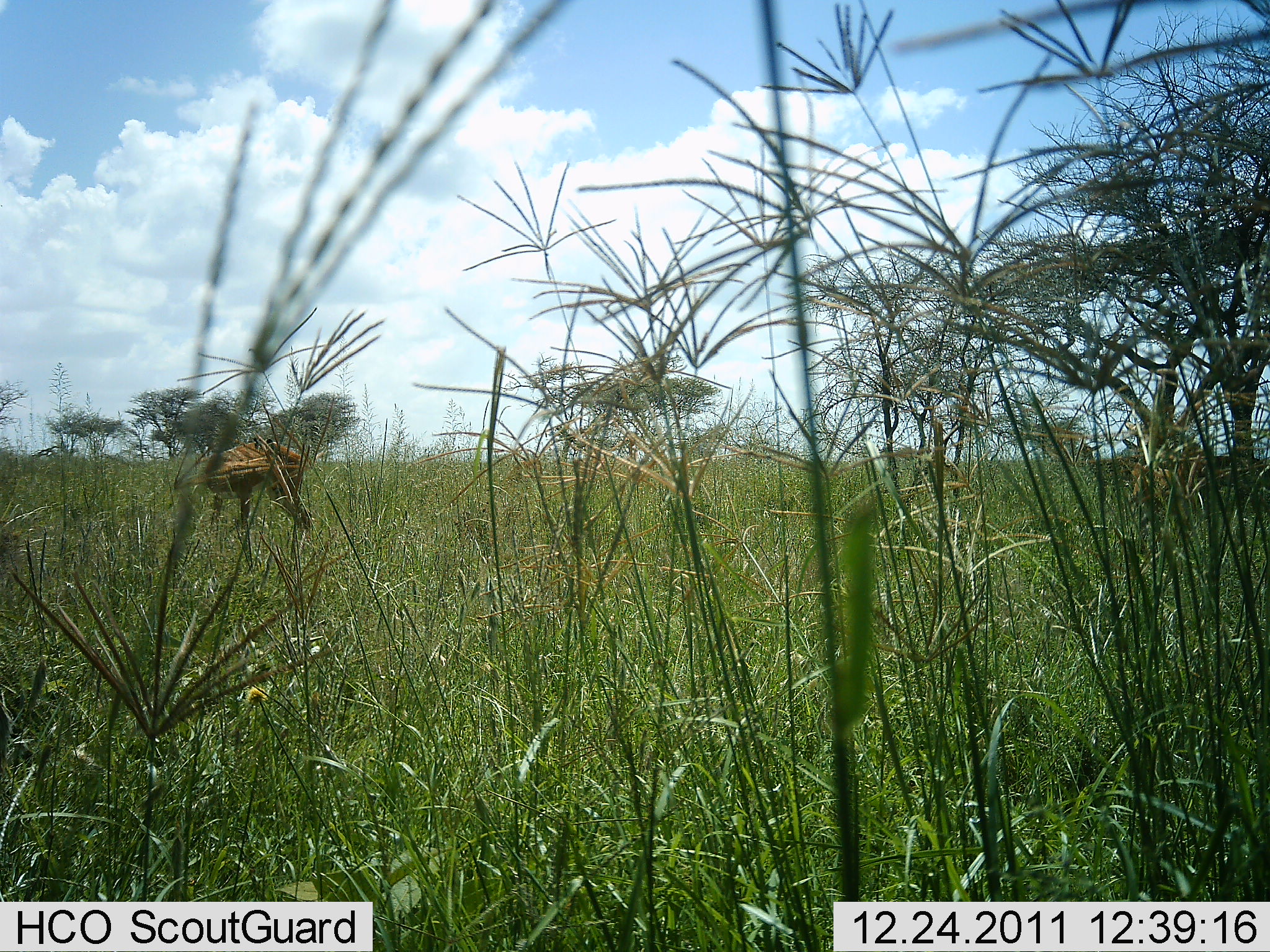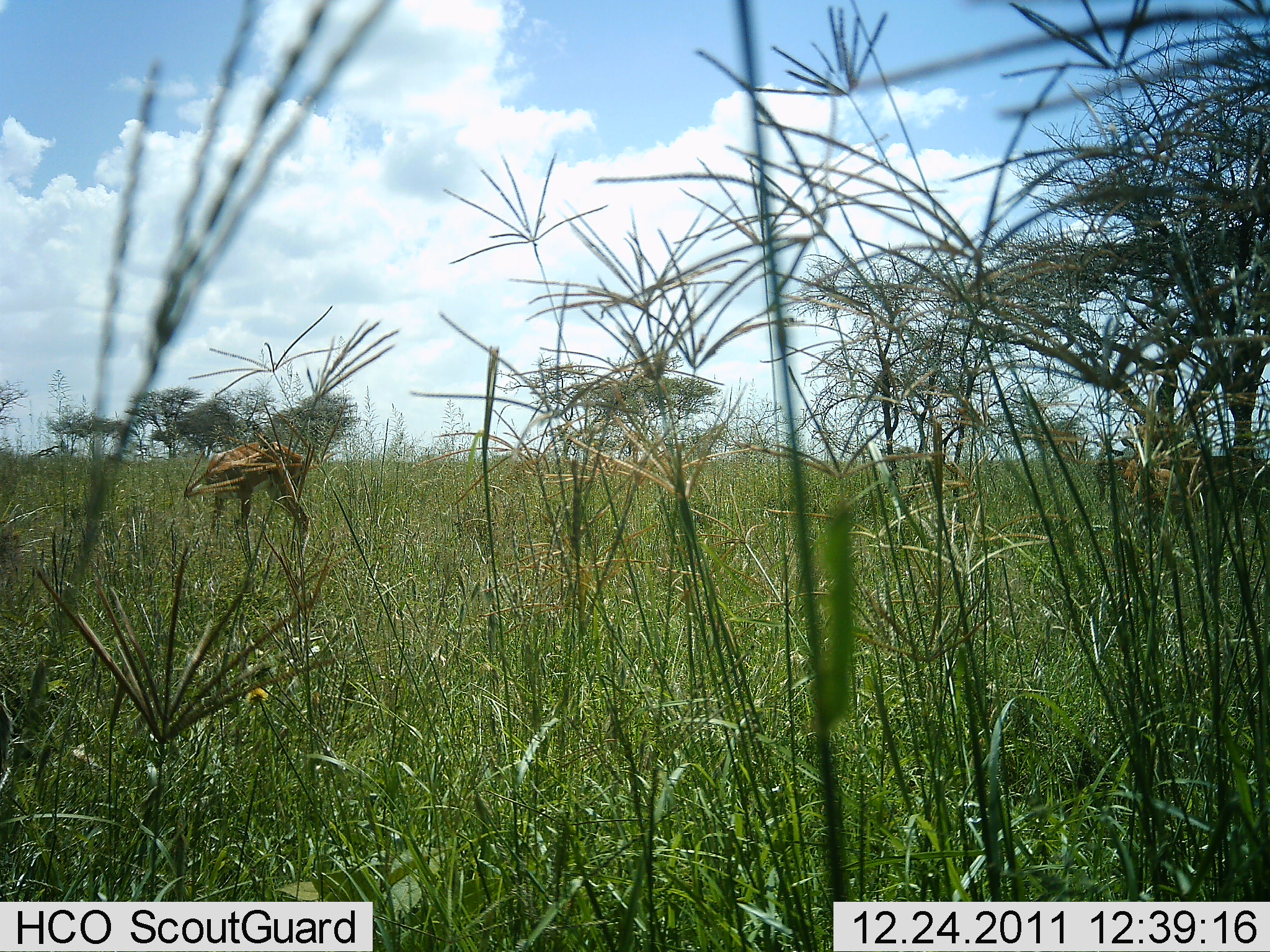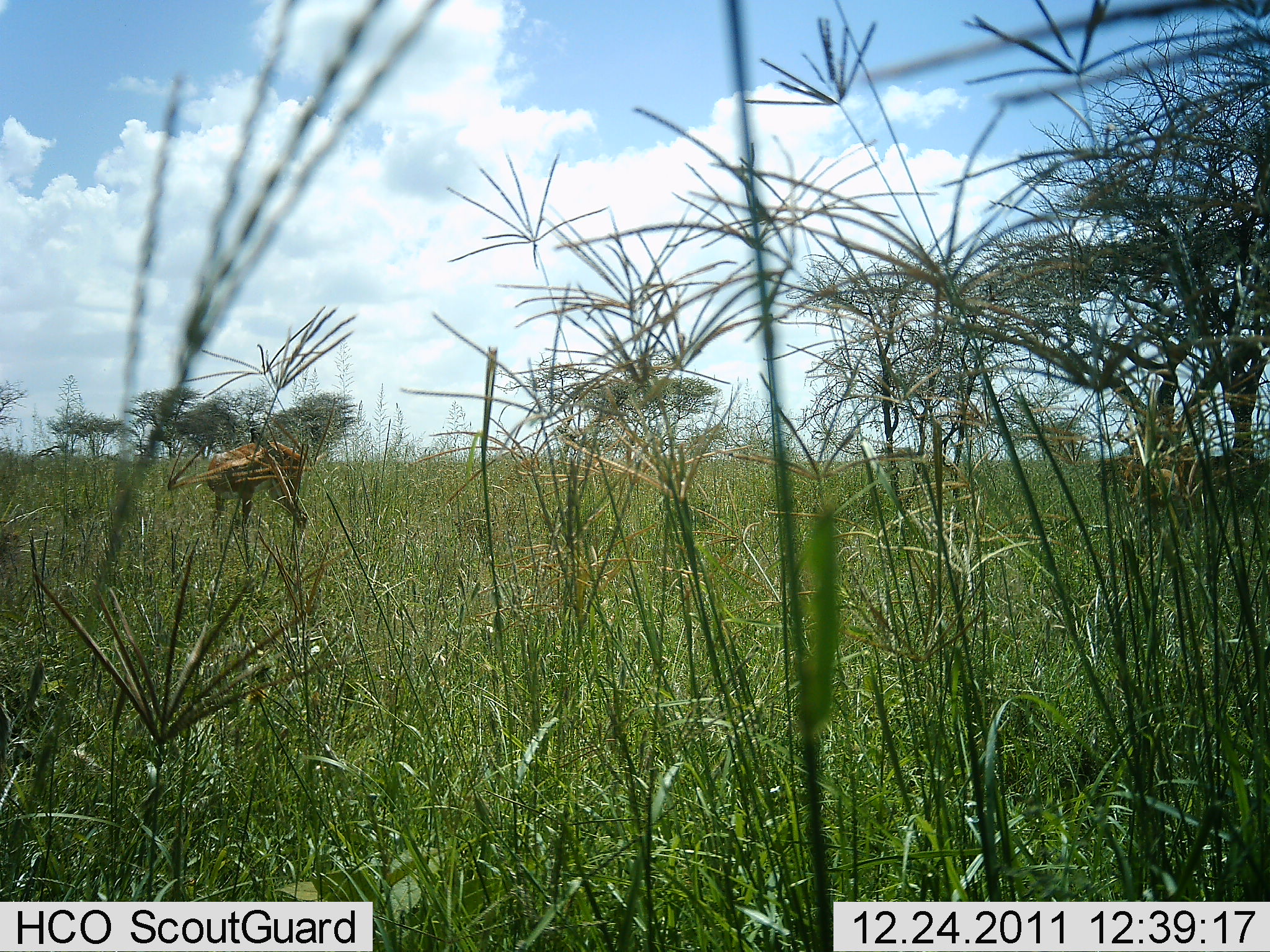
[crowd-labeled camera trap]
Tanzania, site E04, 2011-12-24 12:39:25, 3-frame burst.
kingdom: Animalia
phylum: Chordata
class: Mammalia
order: Artiodactyla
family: Bovidae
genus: Nanger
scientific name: Nanger granti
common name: grant's gazelle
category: gazellegrants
Gazellegrants (grant's gazelle) (Nanger granti), count 1. Behavior (volunteer vote fractions): standing 86%, resting 0%, moving 0%, interacting 0%. Young present (vote fraction): 0%. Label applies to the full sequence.